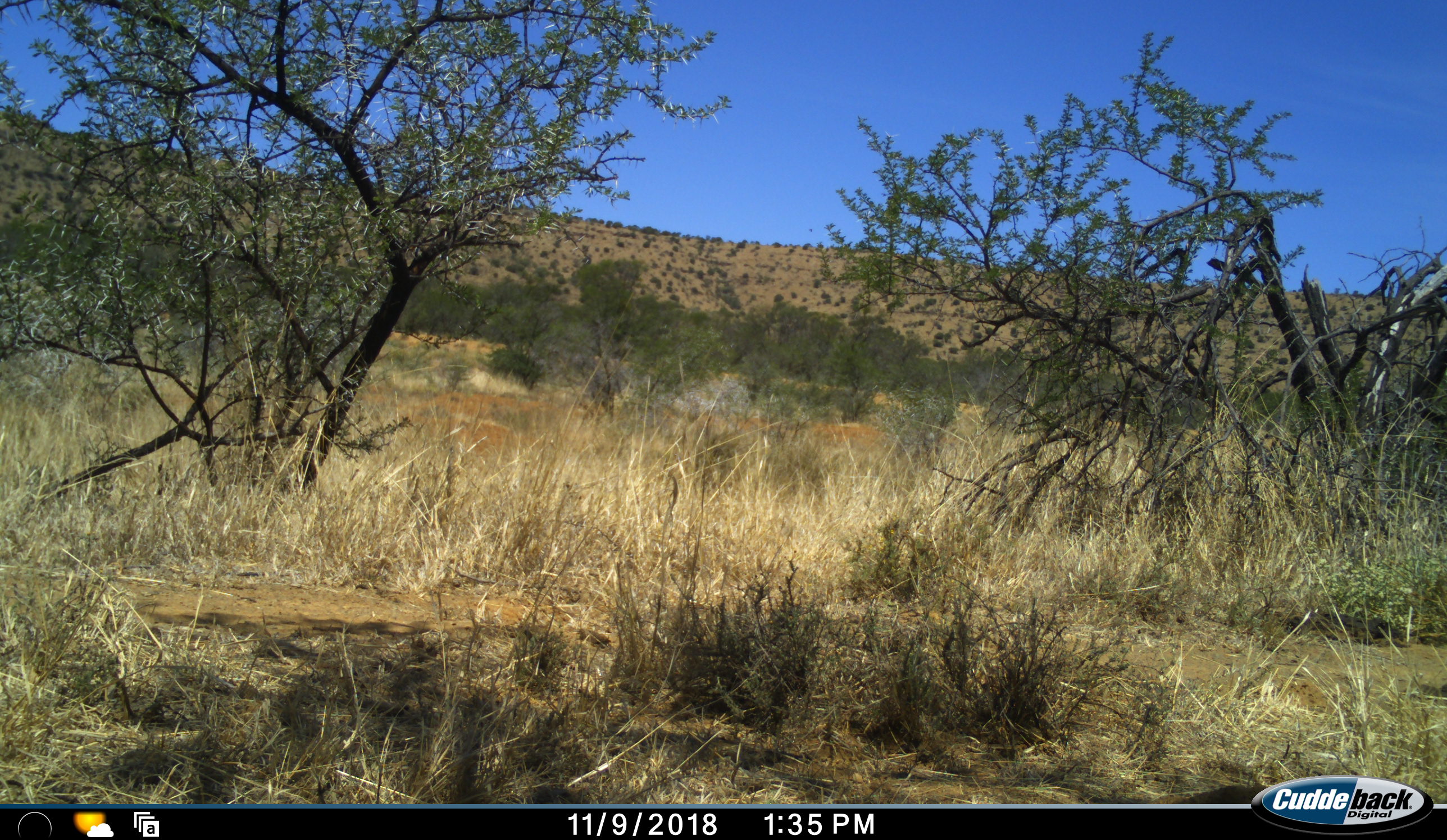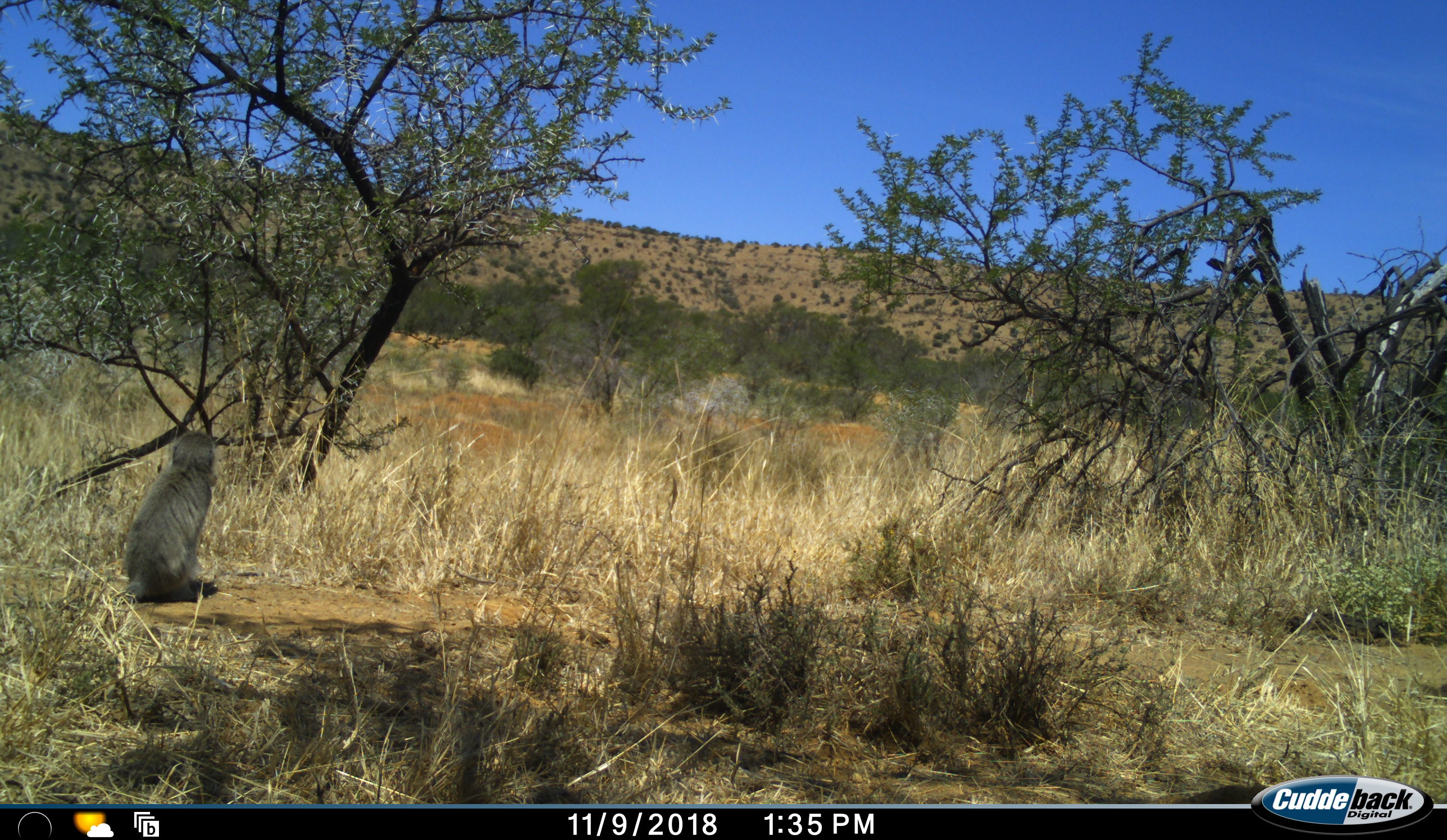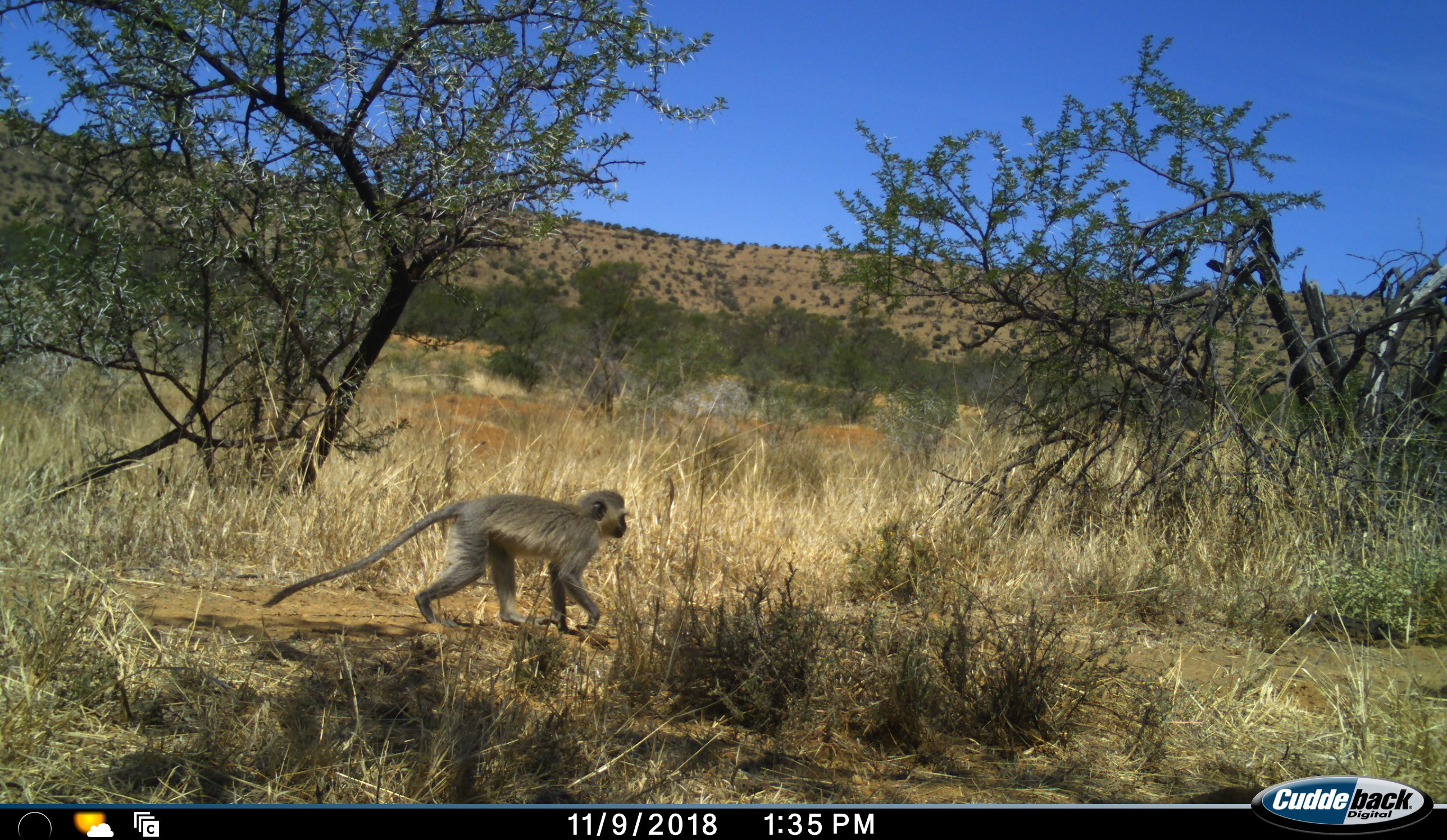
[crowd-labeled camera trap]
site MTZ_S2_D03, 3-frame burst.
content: unidentified animal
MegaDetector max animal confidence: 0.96